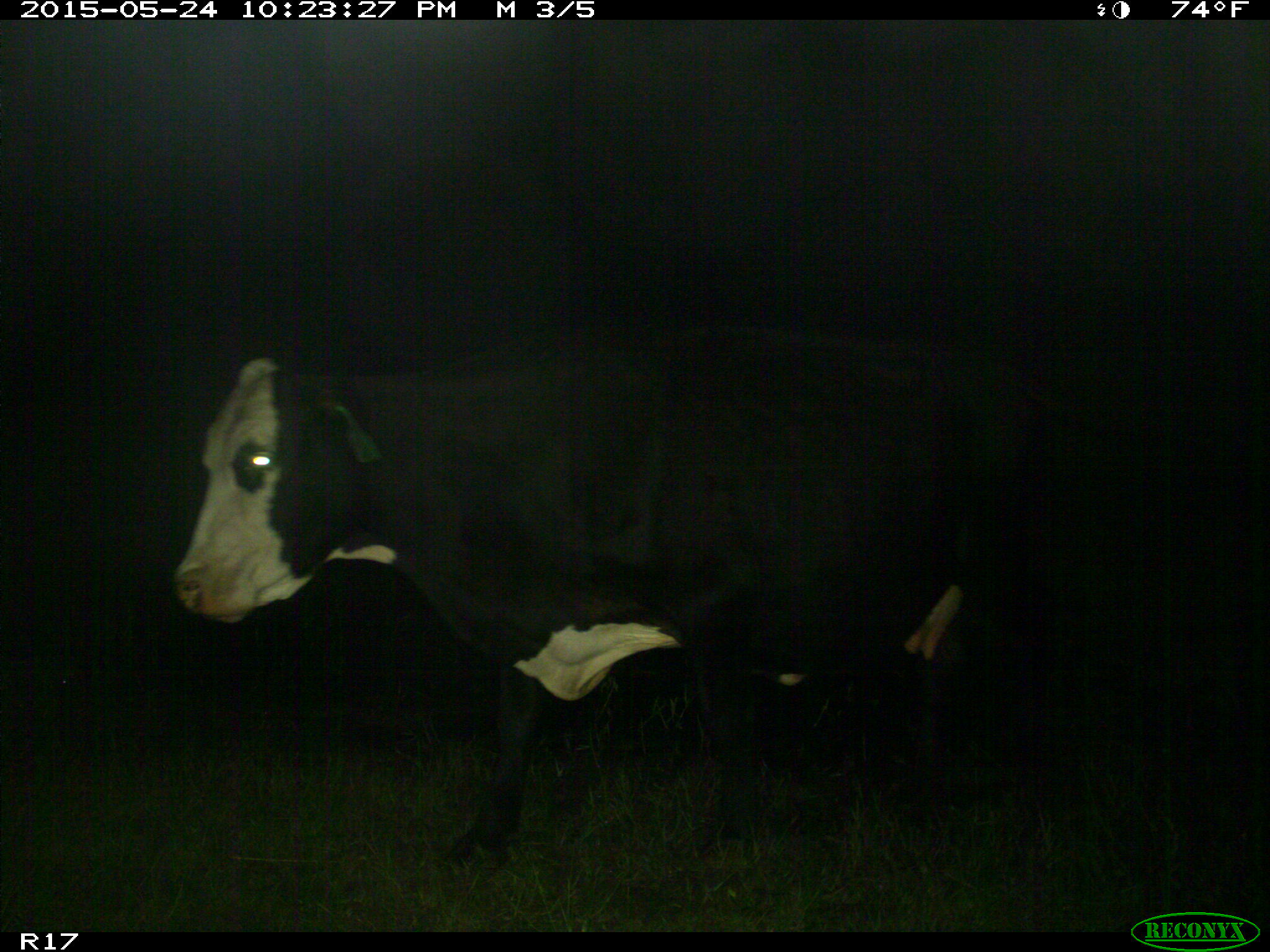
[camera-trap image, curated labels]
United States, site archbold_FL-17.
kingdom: Animalia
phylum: Chordata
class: Mammalia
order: Artiodactyla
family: Bovidae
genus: Bos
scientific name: Bos taurus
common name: domestic cow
Bos taurus (domestic cow).